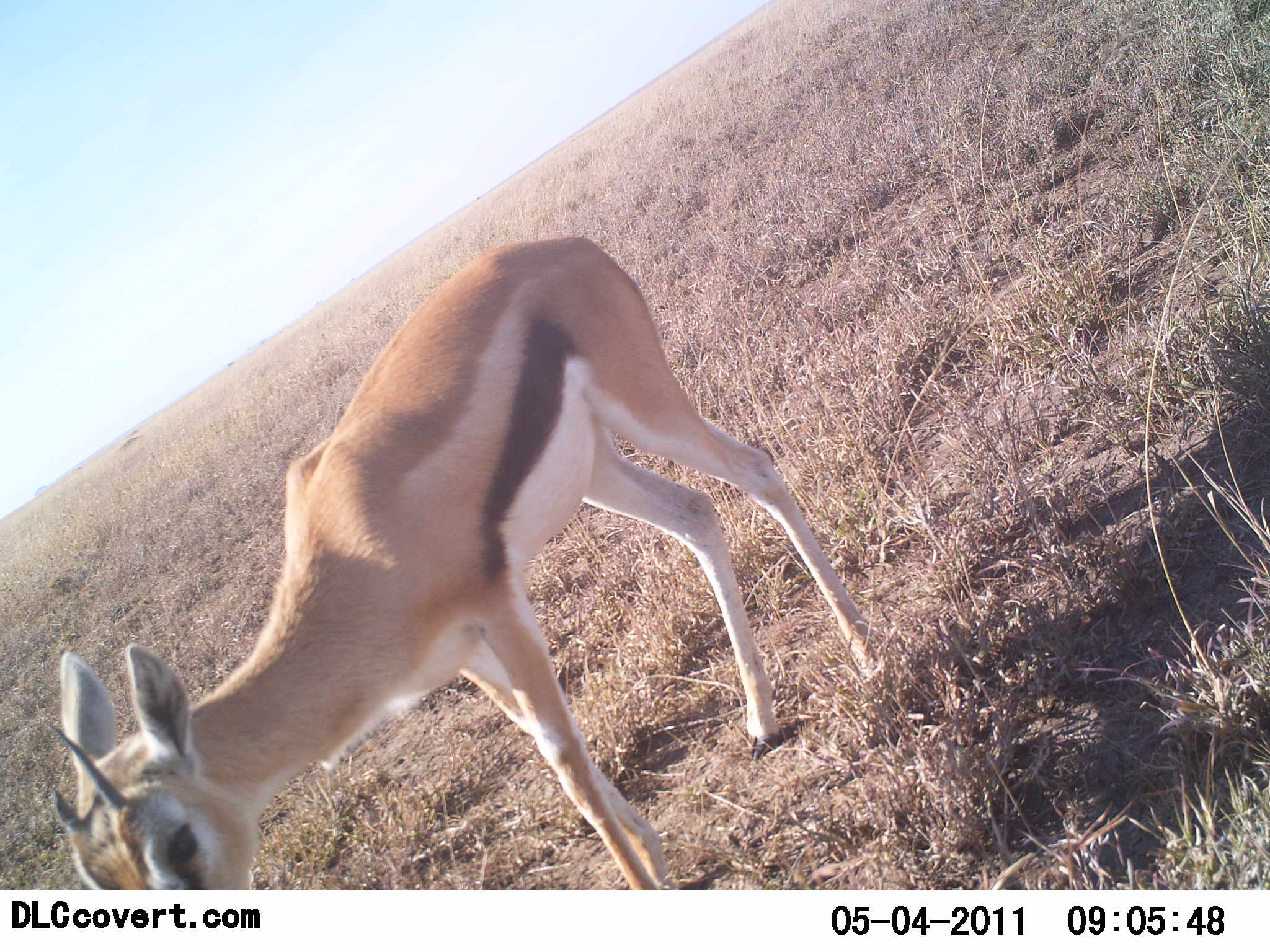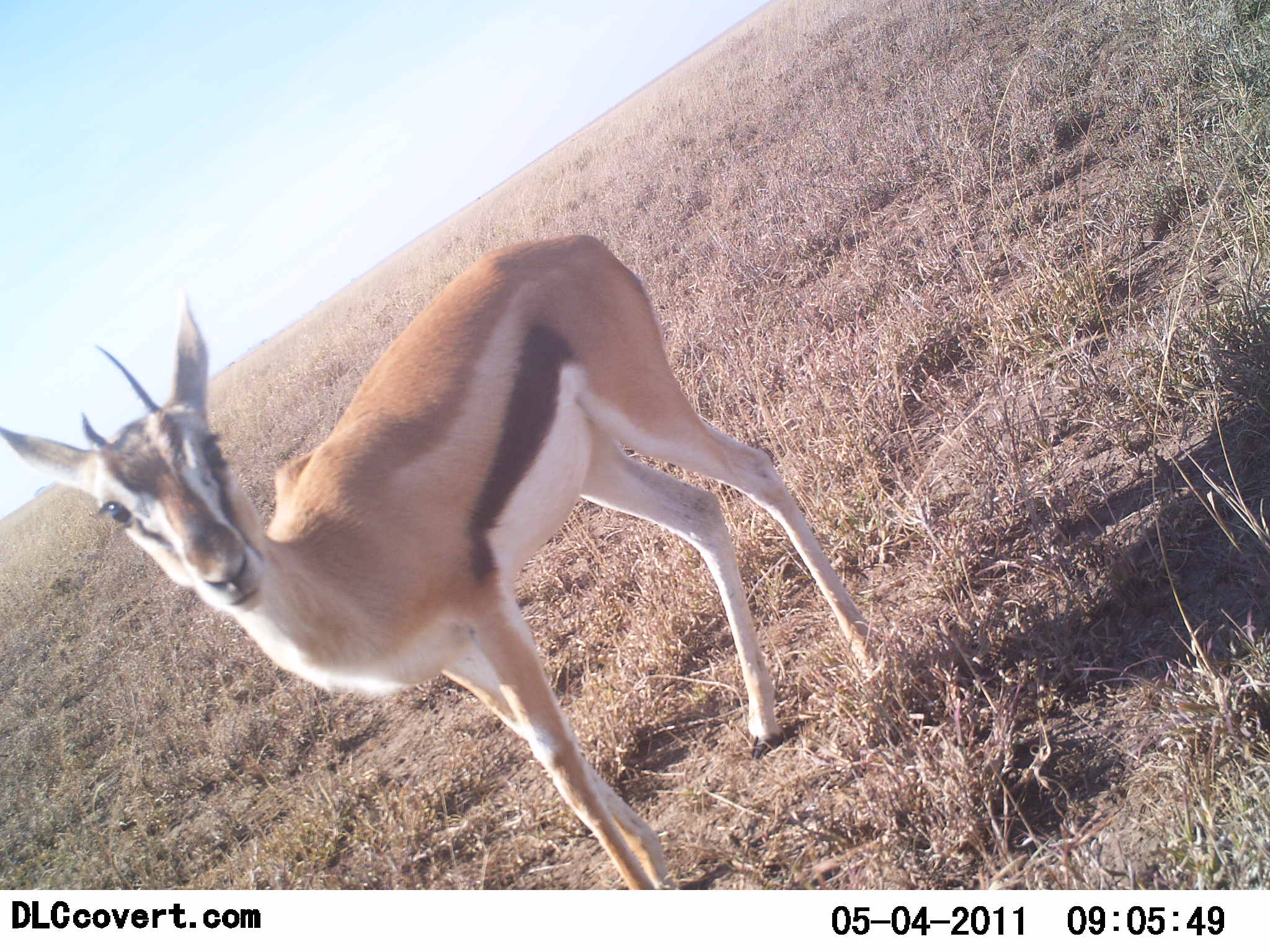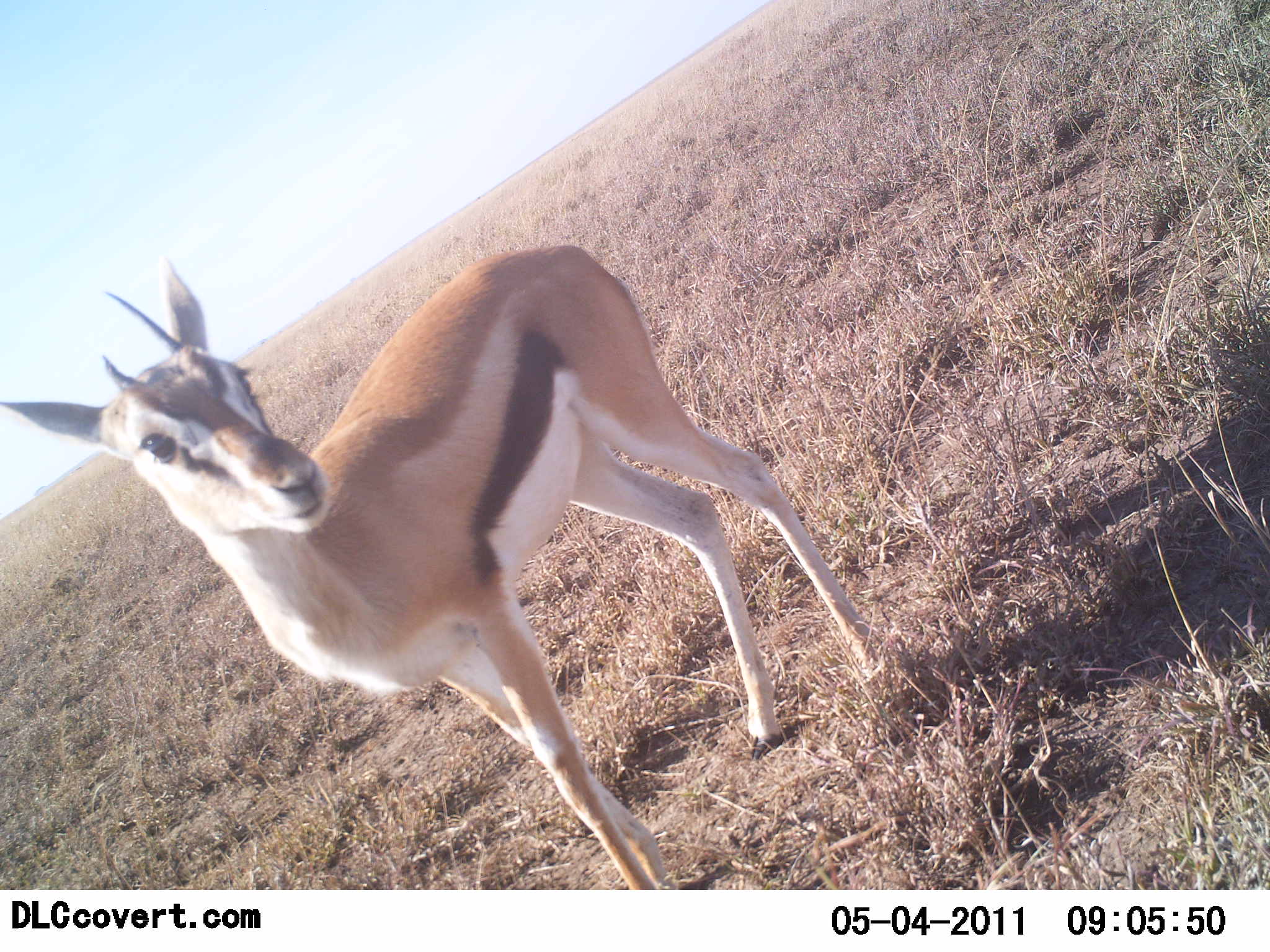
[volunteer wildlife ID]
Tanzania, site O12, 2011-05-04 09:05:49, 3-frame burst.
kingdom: Animalia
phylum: Chordata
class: Mammalia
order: Artiodactyla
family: Bovidae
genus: Eudorcas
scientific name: Eudorcas thomsonii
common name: thomson's gazelle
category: gazellethomsons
Gazellethomsons (thomson's gazelle) (Eudorcas thomsonii), count 1. Behavior (volunteer vote fractions): standing 92%, resting 0%, moving 0%, interacting 0%. Young present (vote fraction): 23%. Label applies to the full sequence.